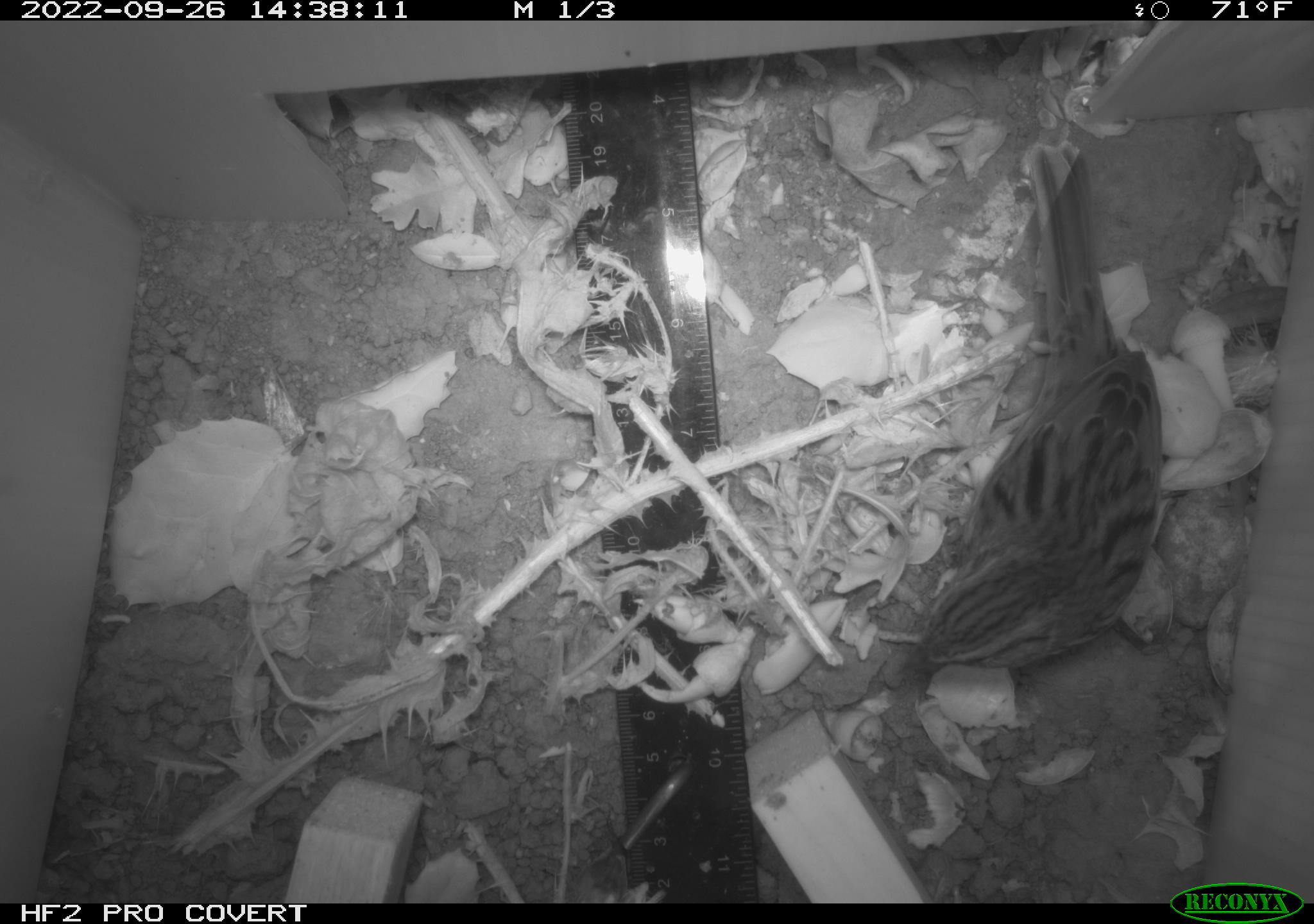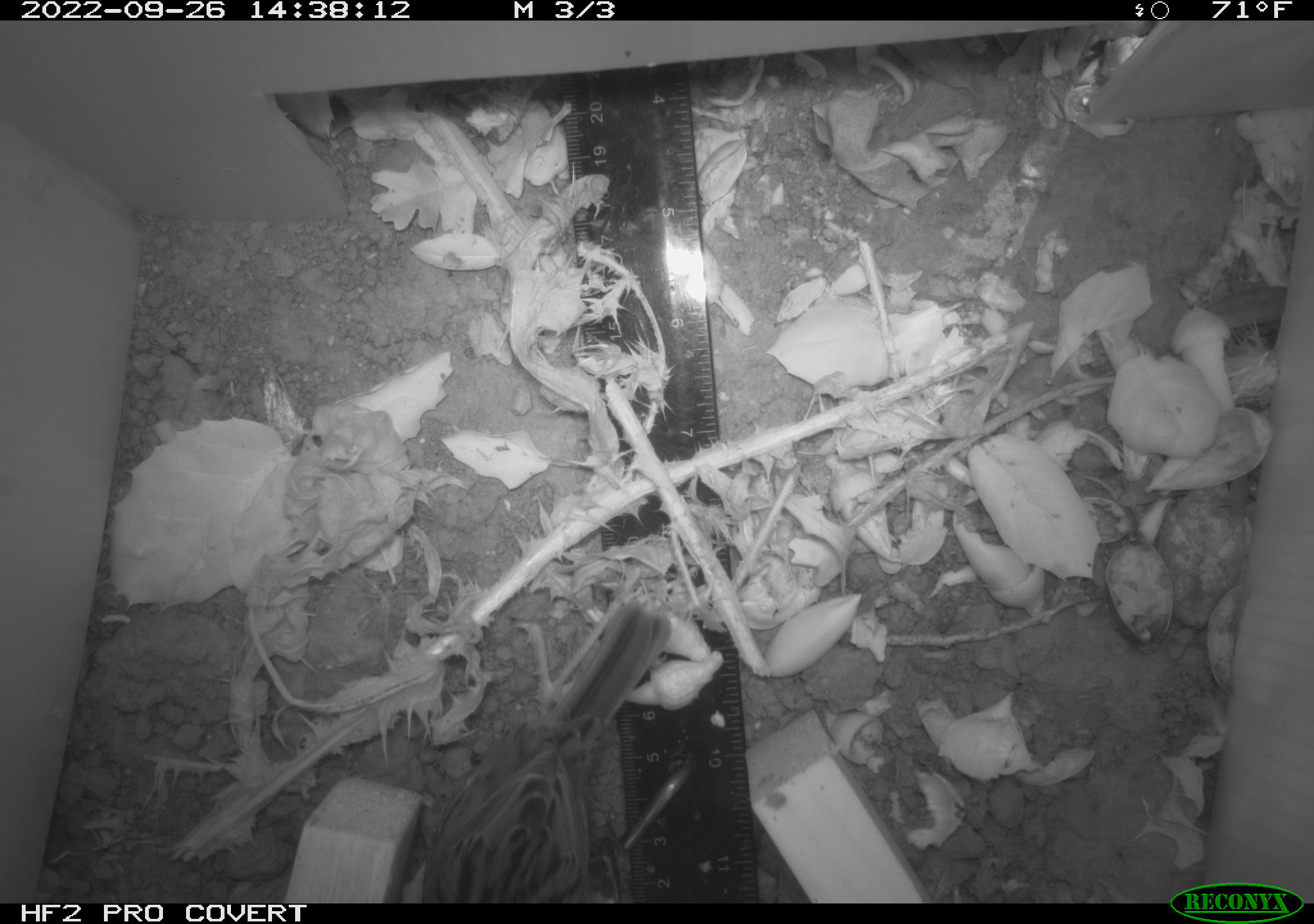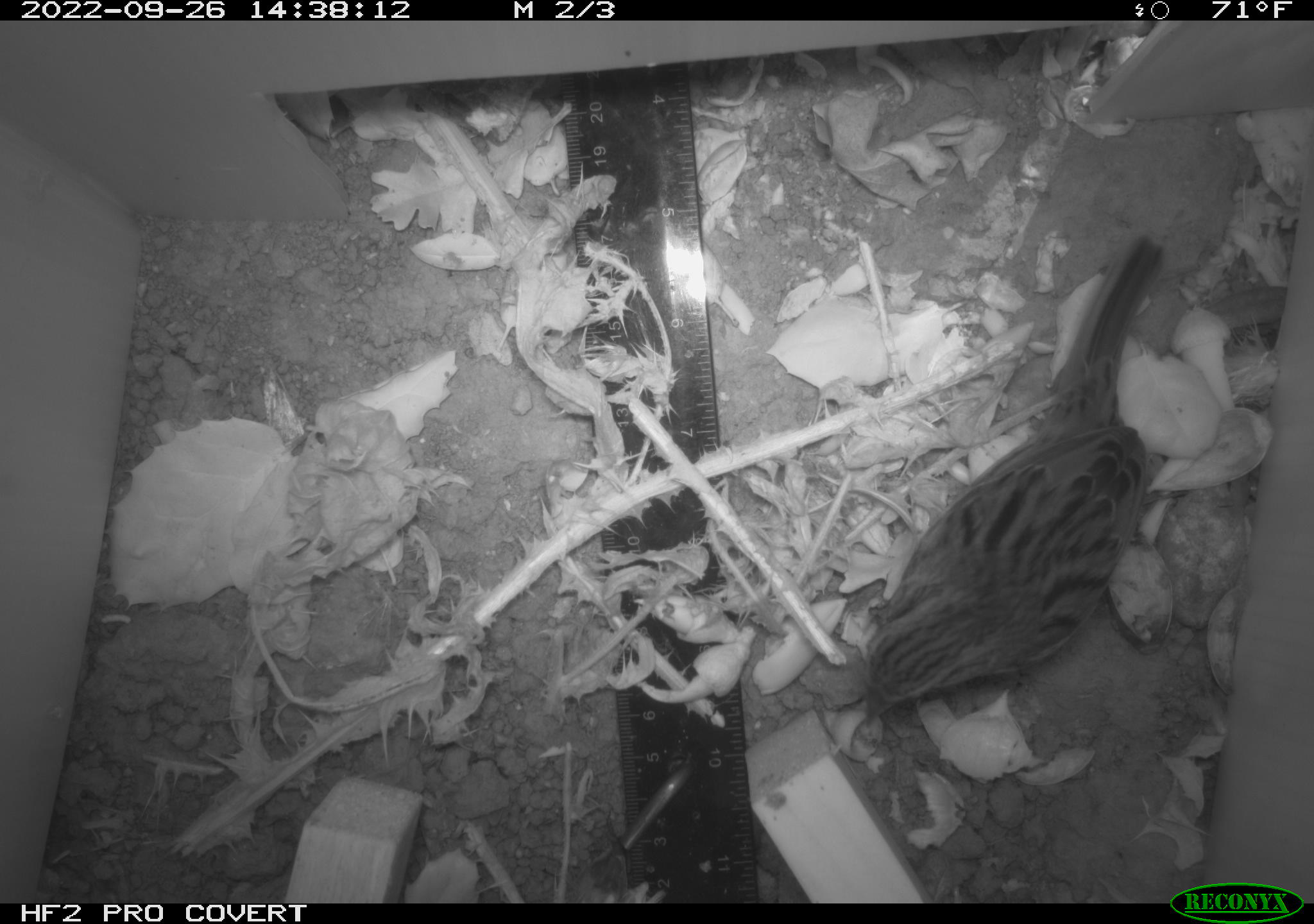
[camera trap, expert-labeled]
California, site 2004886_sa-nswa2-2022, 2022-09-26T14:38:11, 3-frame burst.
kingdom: Animalia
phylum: Chordata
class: Aves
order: Passeriformes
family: Passerellidae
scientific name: Passerellidae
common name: new world sparrows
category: passerellidae family